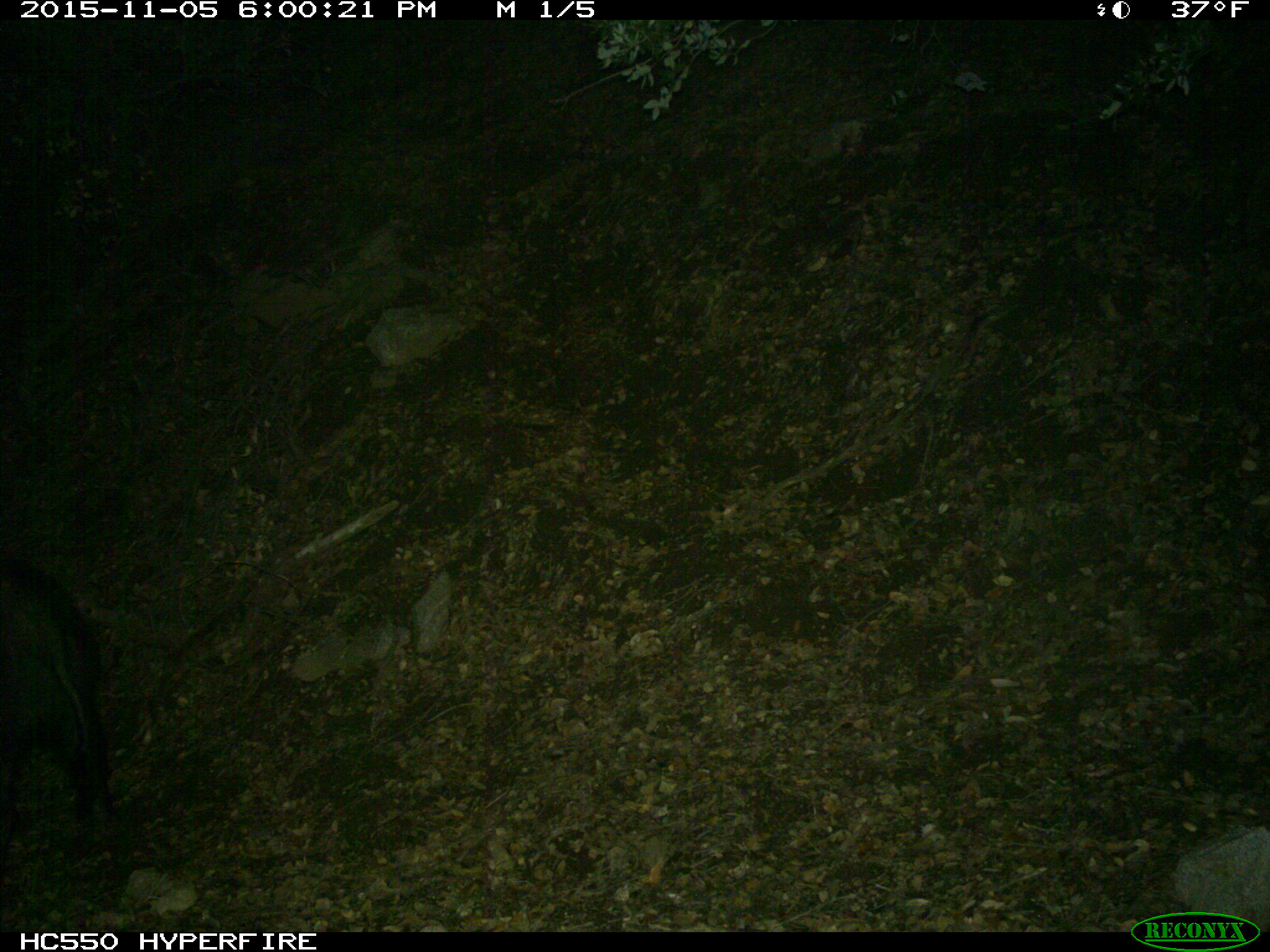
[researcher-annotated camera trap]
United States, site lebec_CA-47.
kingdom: Animalia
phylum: Chordata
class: Mammalia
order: Artiodactyla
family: Suidae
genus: Sus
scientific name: Sus scrofa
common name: wild boar